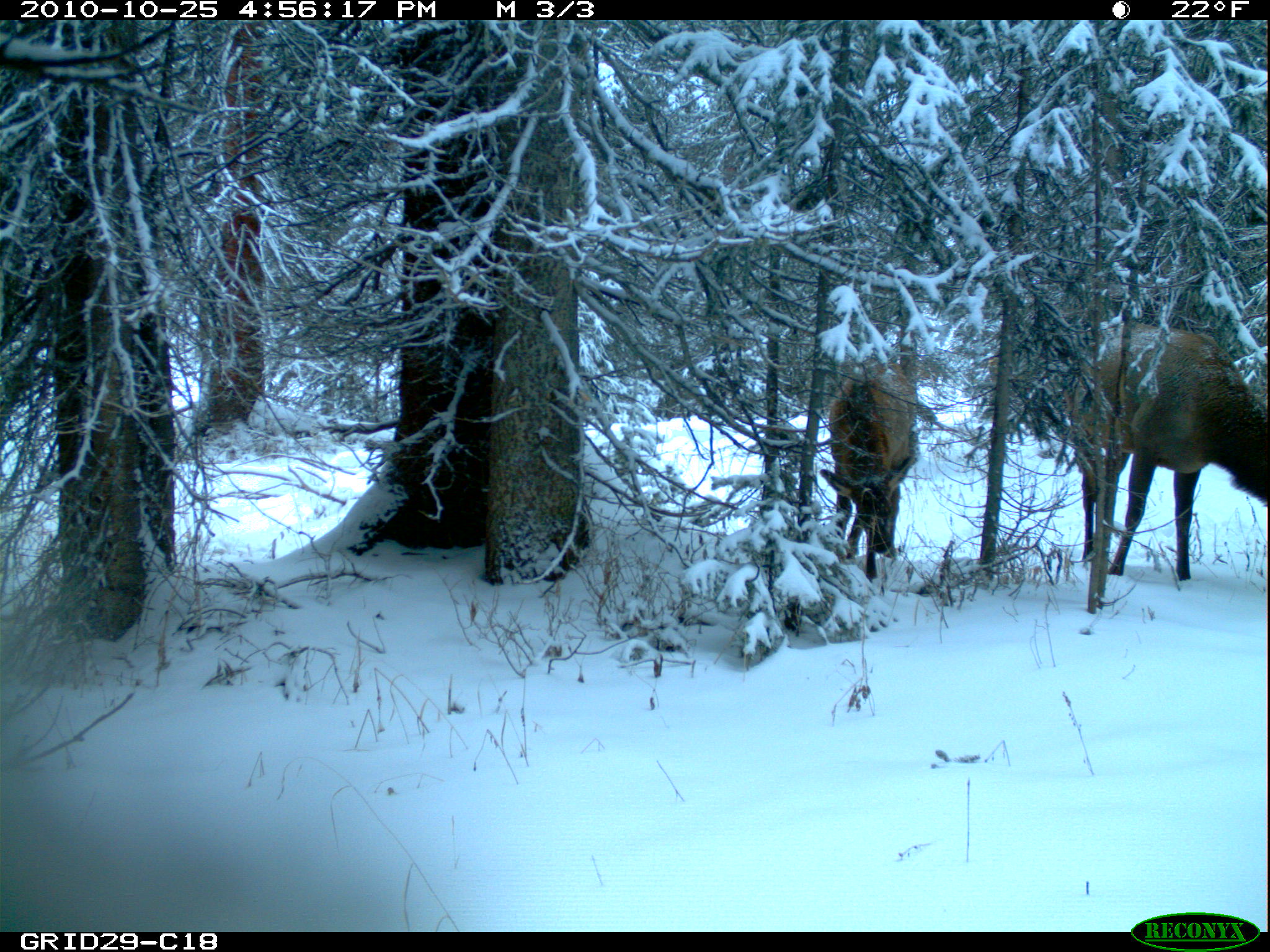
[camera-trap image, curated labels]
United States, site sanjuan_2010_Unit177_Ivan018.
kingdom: Animalia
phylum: Chordata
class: Mammalia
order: Artiodactyla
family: Cervidae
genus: Cervus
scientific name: Cervus elaphus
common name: red deer